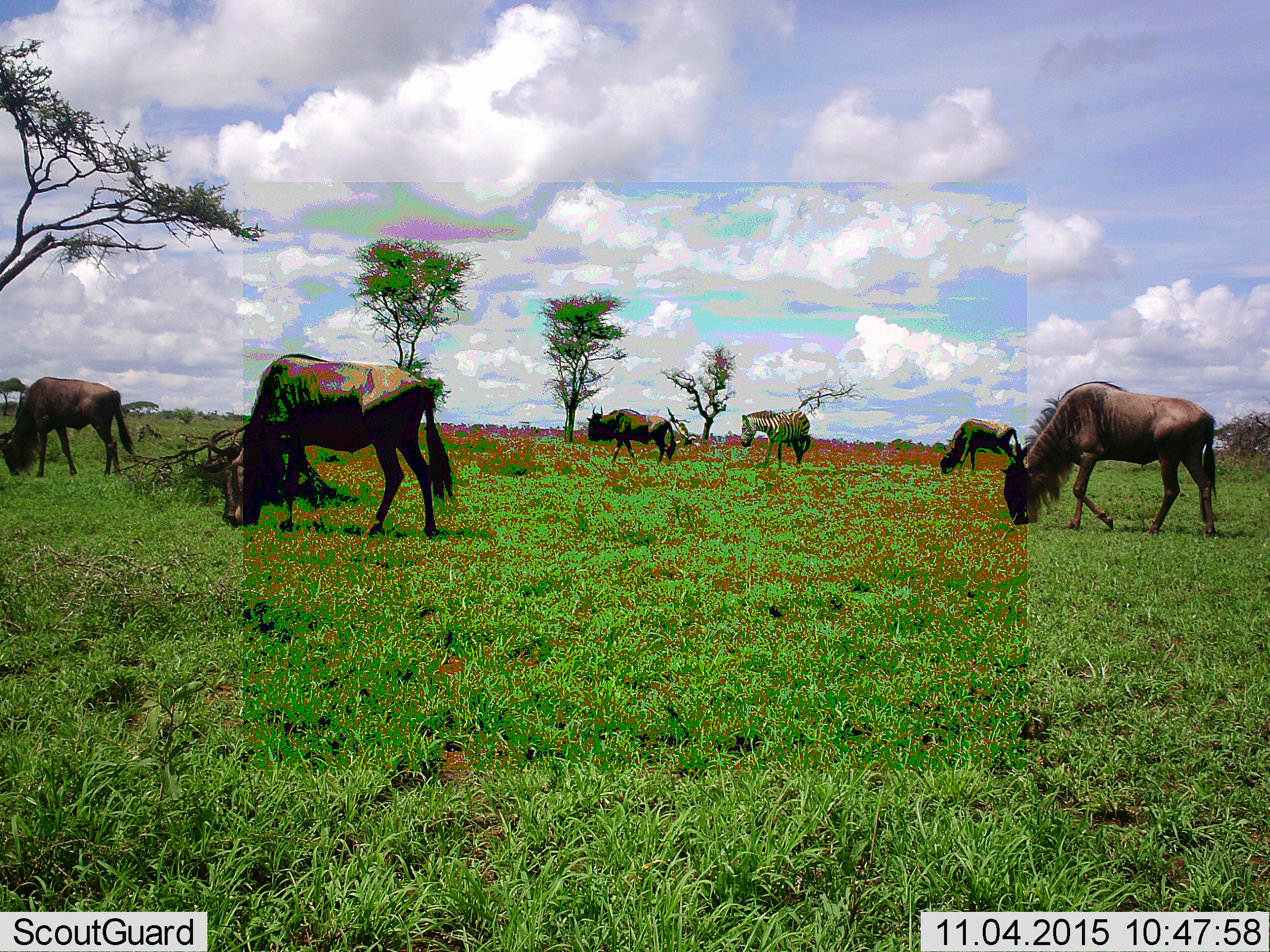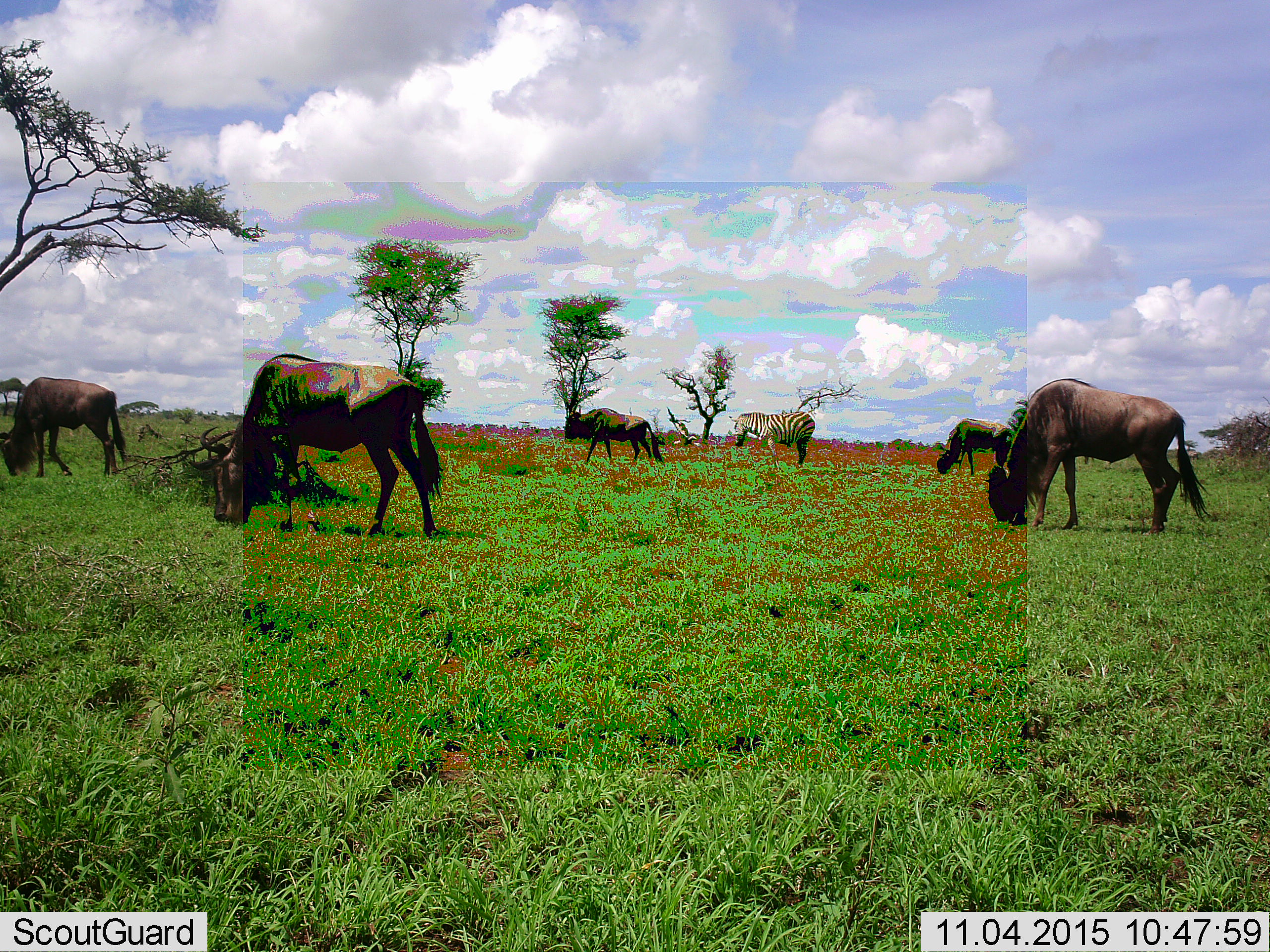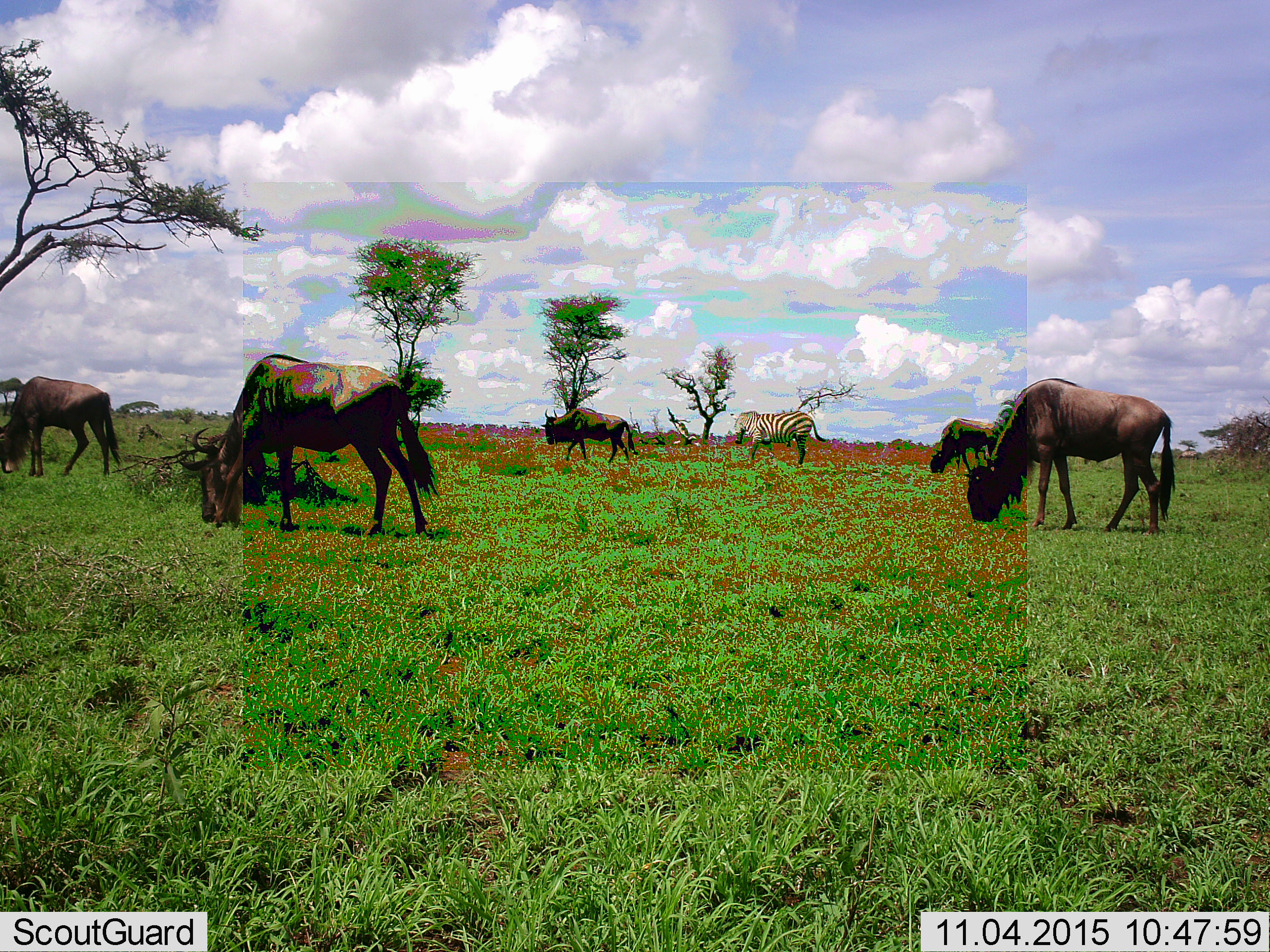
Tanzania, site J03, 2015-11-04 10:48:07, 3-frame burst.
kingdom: Animalia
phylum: Chordata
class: Mammalia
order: Artiodactyla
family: Bovidae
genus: Connochaetes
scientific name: Connochaetes taurinus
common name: blue wildebeest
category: wildebeest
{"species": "wildebeest (blue wildebeest) (Connochaetes taurinus)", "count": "5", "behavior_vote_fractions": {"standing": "22%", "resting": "0%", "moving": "44%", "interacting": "0%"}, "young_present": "0%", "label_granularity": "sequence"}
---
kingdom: Animalia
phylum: Chordata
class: Mammalia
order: Perissodactyla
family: Equidae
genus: Equus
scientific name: Equus quagga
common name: plains zebra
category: zebra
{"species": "zebra (plains zebra) (Equus quagga)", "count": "1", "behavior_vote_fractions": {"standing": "38%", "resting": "0%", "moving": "25%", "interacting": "0%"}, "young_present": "0%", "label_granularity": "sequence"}